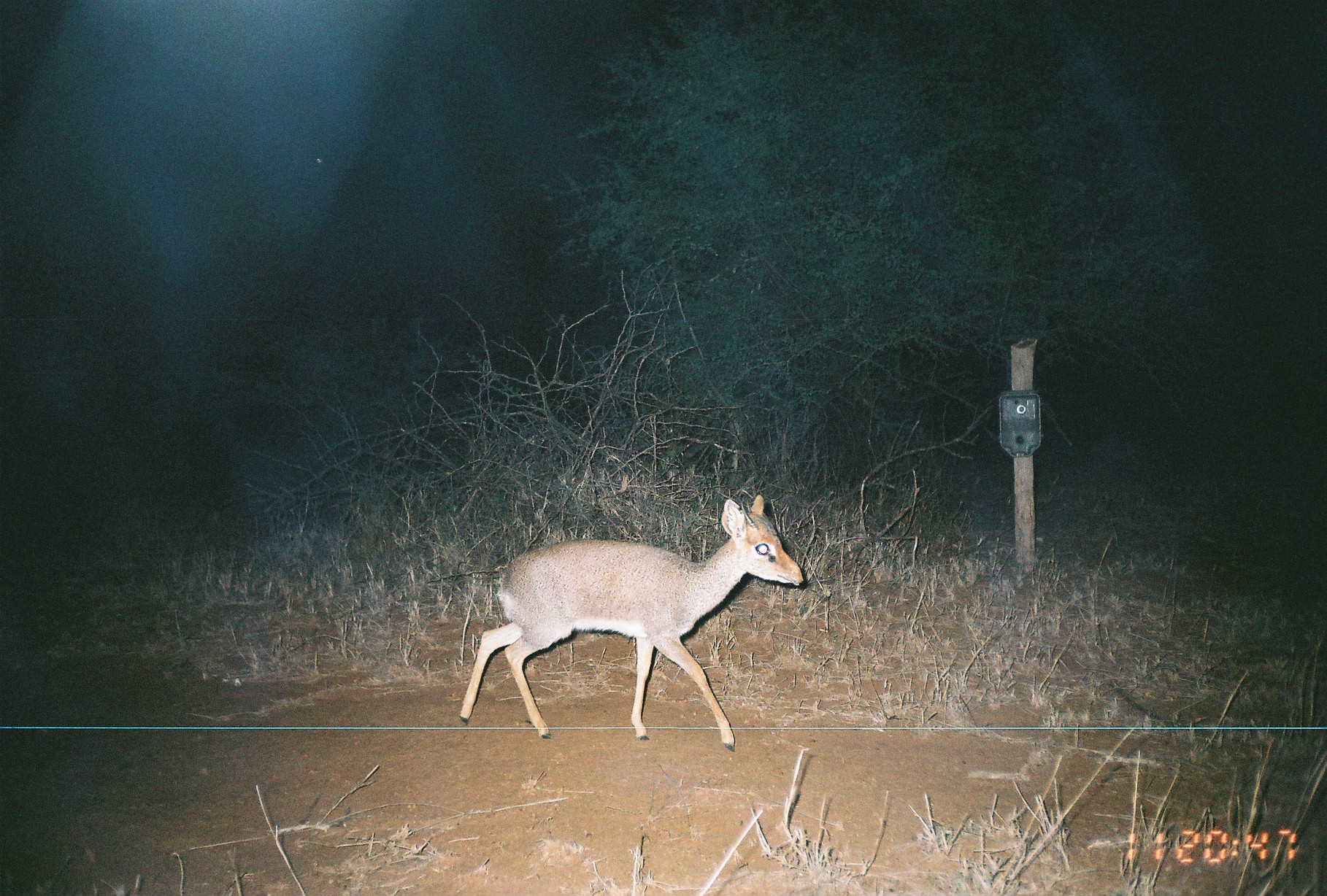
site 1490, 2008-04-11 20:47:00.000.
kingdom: Animalia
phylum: Chordata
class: Mammalia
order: Artiodactyla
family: Bovidae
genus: Madoqua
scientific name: Madoqua guentheri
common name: günther's dik-dik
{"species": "Madoqua guentheri (günther's dik-dik)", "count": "1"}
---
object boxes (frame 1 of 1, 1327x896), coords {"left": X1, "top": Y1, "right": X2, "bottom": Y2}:
madoqua guentheri: {"left": 459, "top": 494, "right": 806, "bottom": 750}